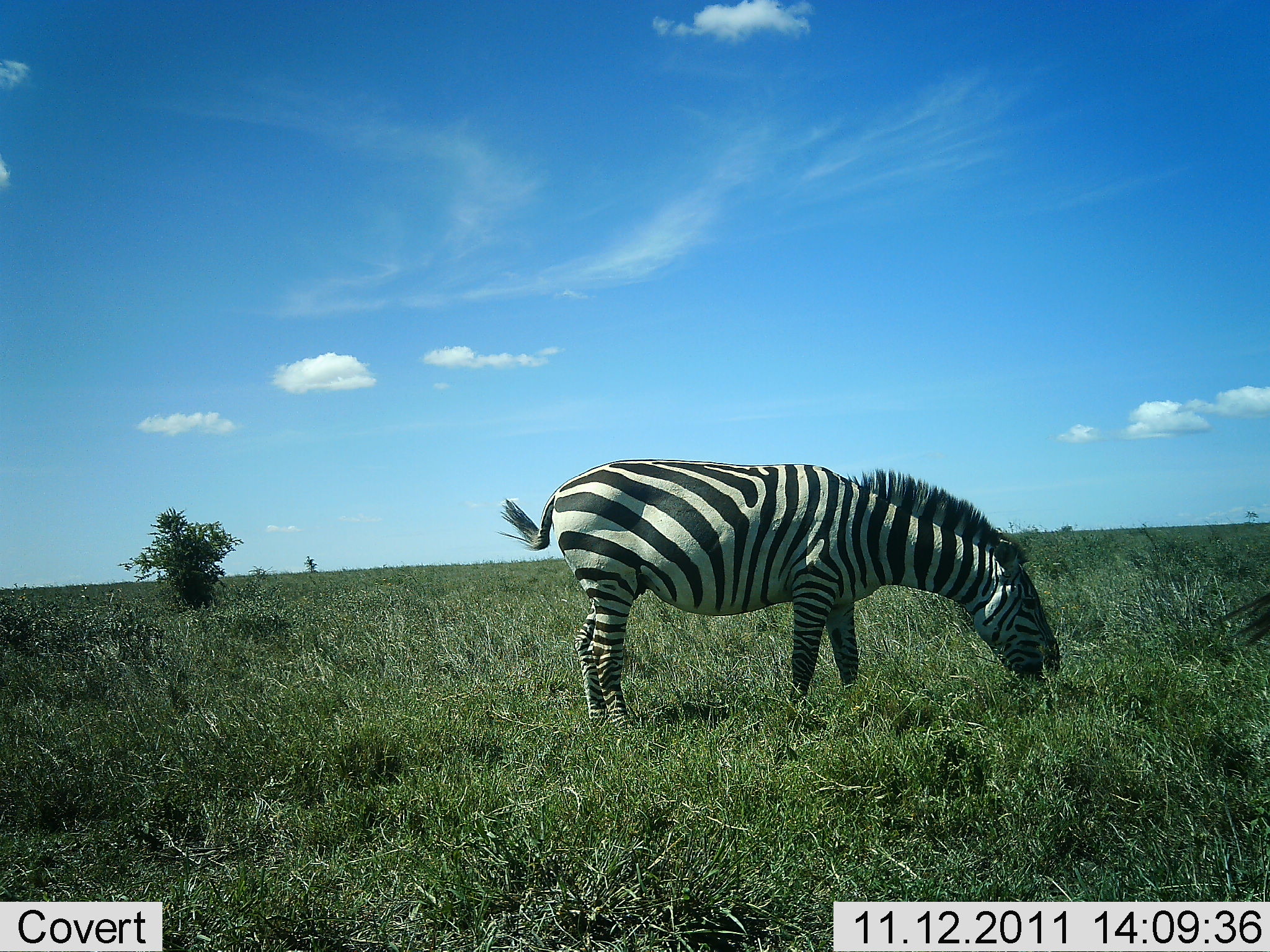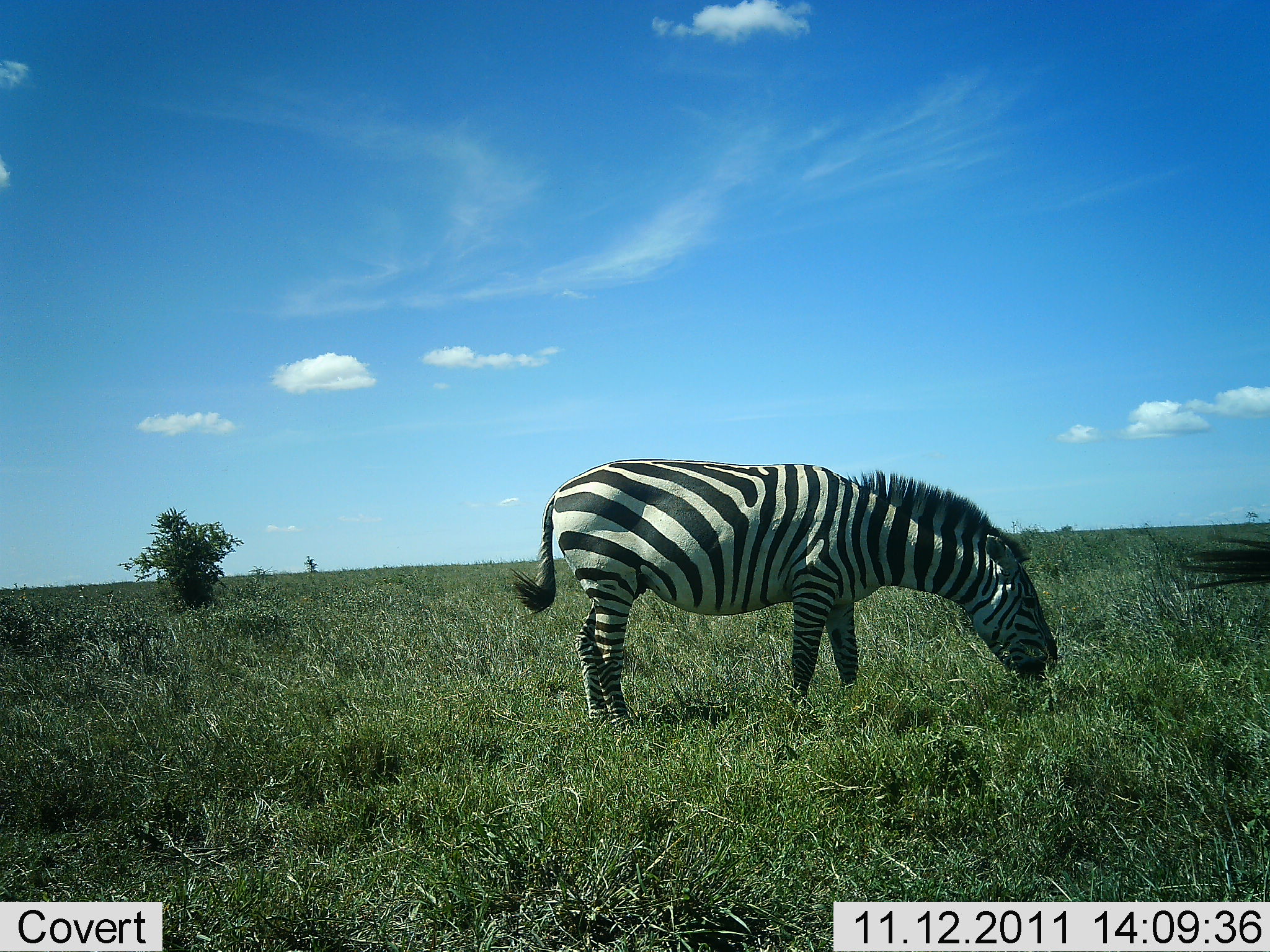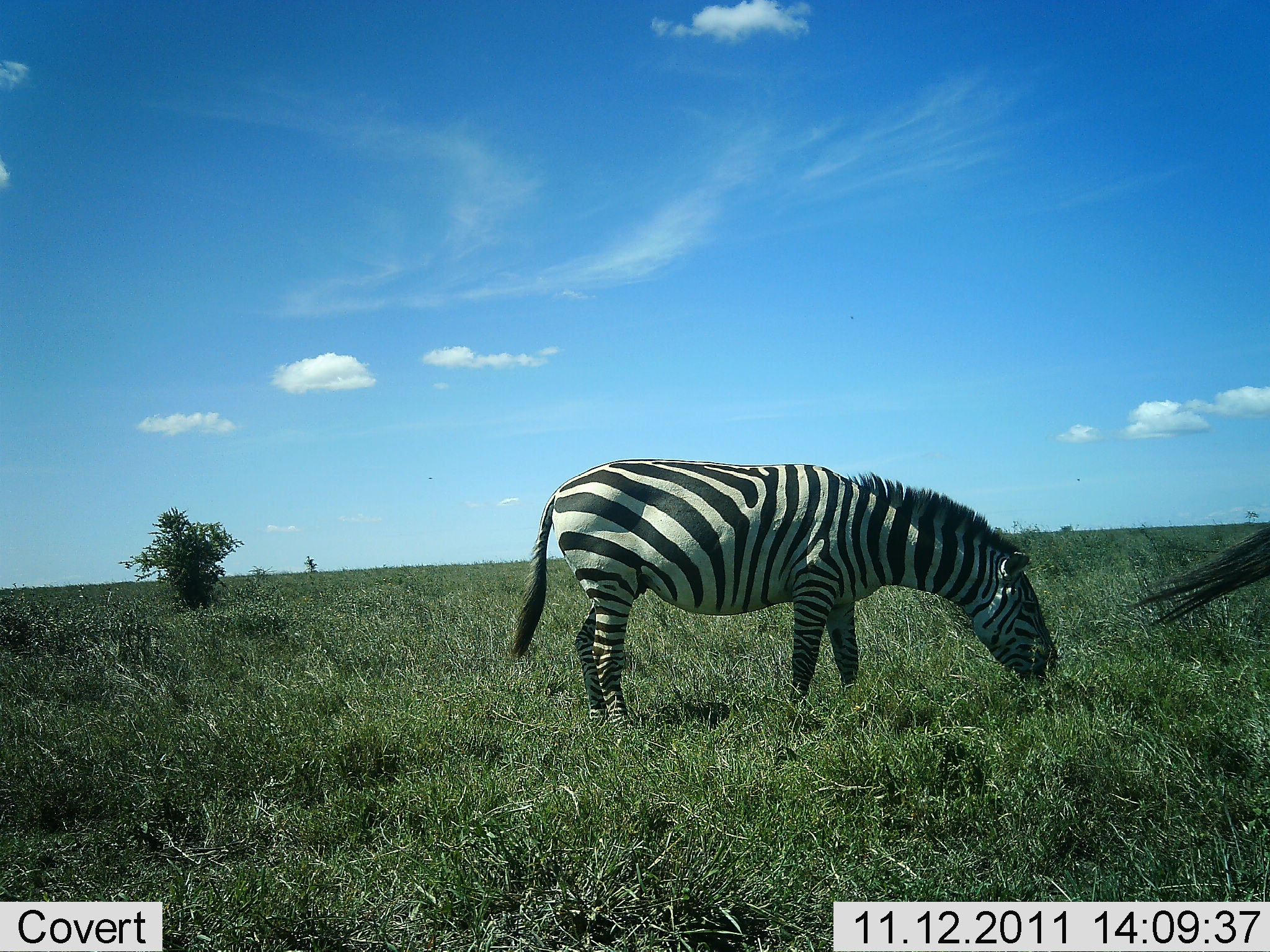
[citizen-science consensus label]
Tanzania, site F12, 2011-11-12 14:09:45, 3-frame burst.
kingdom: Animalia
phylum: Chordata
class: Mammalia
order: Perissodactyla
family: Equidae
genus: Equus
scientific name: Equus quagga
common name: plains zebra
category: zebra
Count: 1.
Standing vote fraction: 23%.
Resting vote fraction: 0%.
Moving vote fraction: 8%.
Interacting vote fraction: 0%.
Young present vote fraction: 0%.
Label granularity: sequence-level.